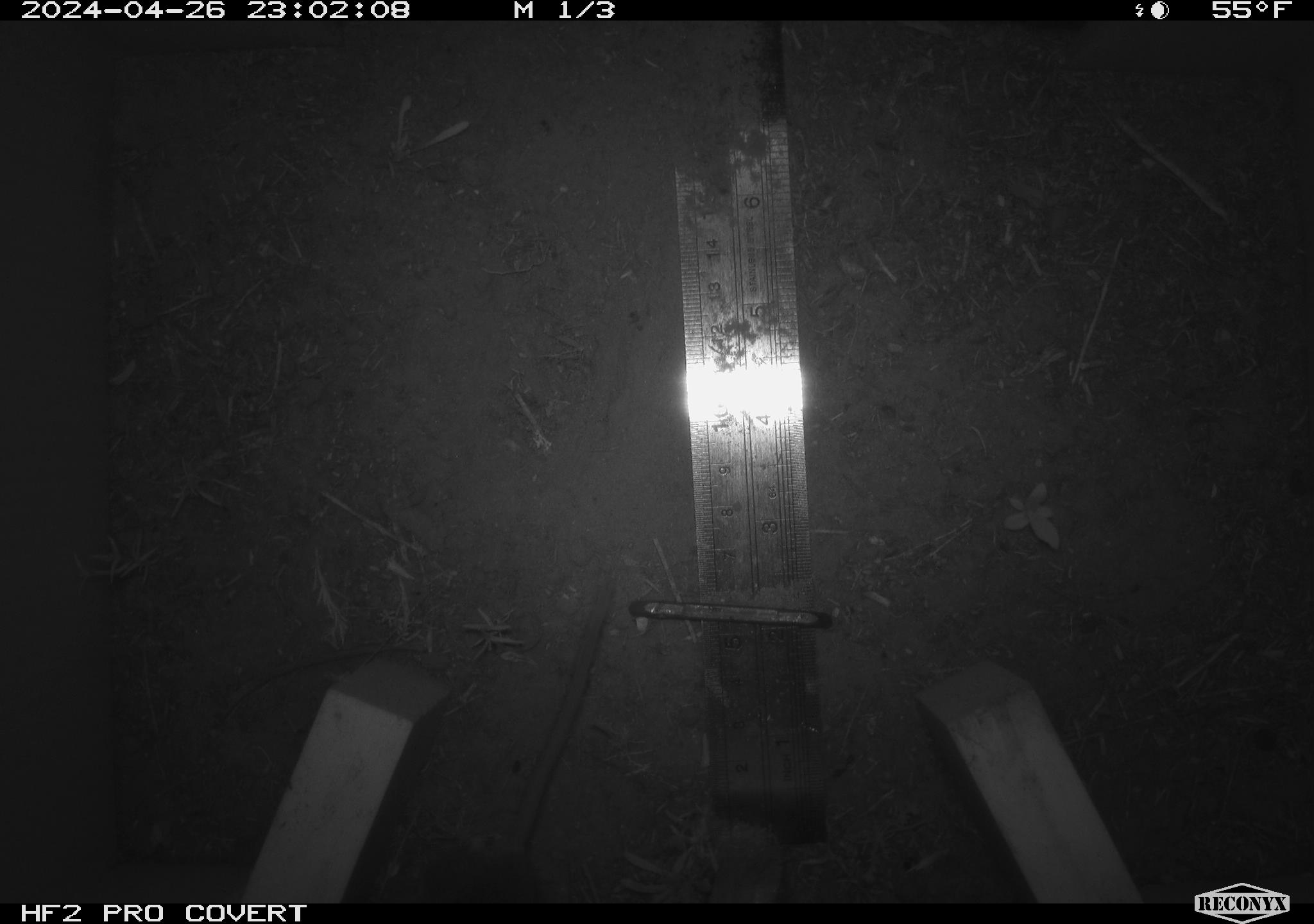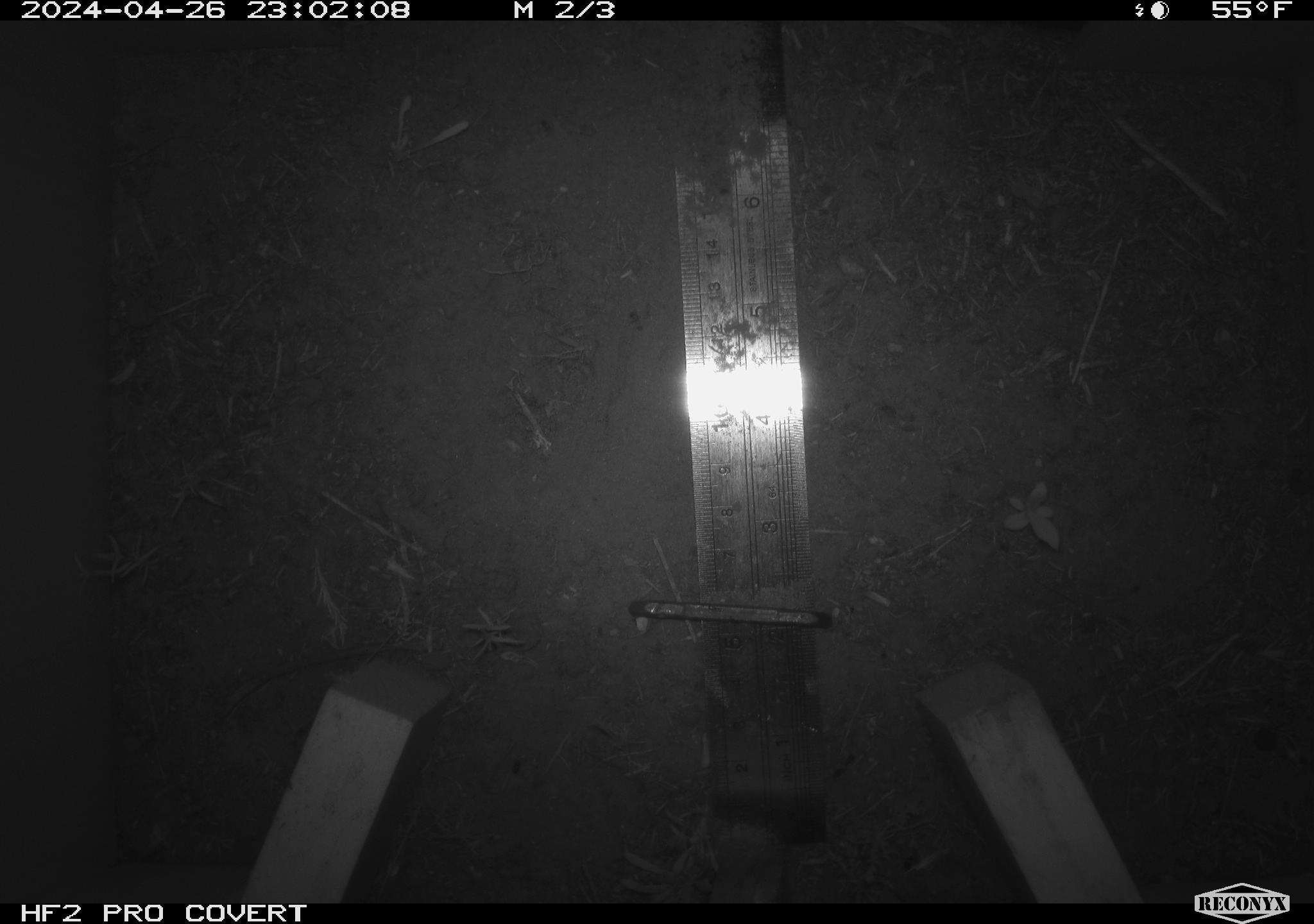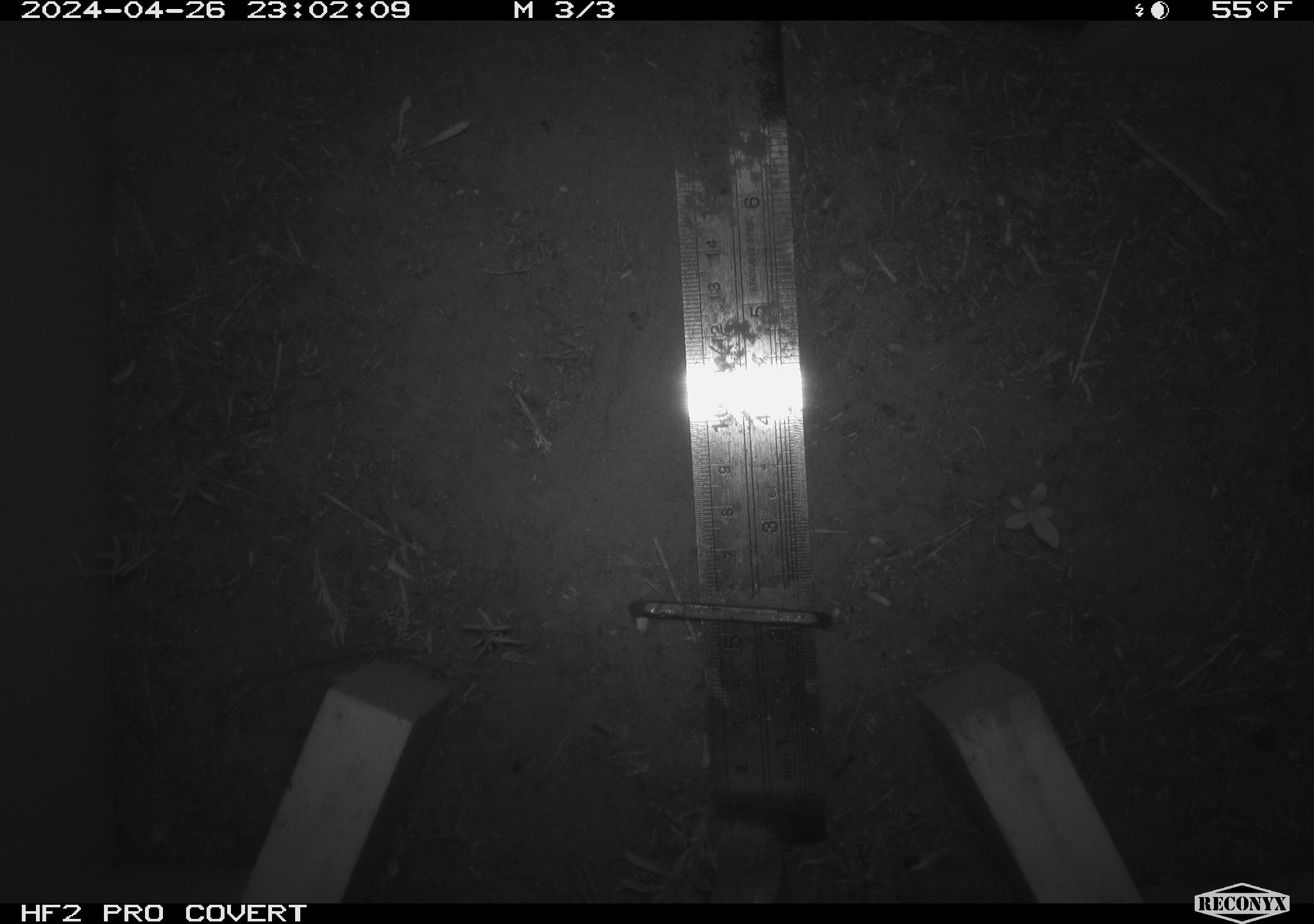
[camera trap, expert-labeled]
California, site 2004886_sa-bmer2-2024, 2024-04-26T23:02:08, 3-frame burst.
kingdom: Animalia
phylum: Chordata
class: Mammalia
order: Rodentia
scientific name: Rodentia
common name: mouse species